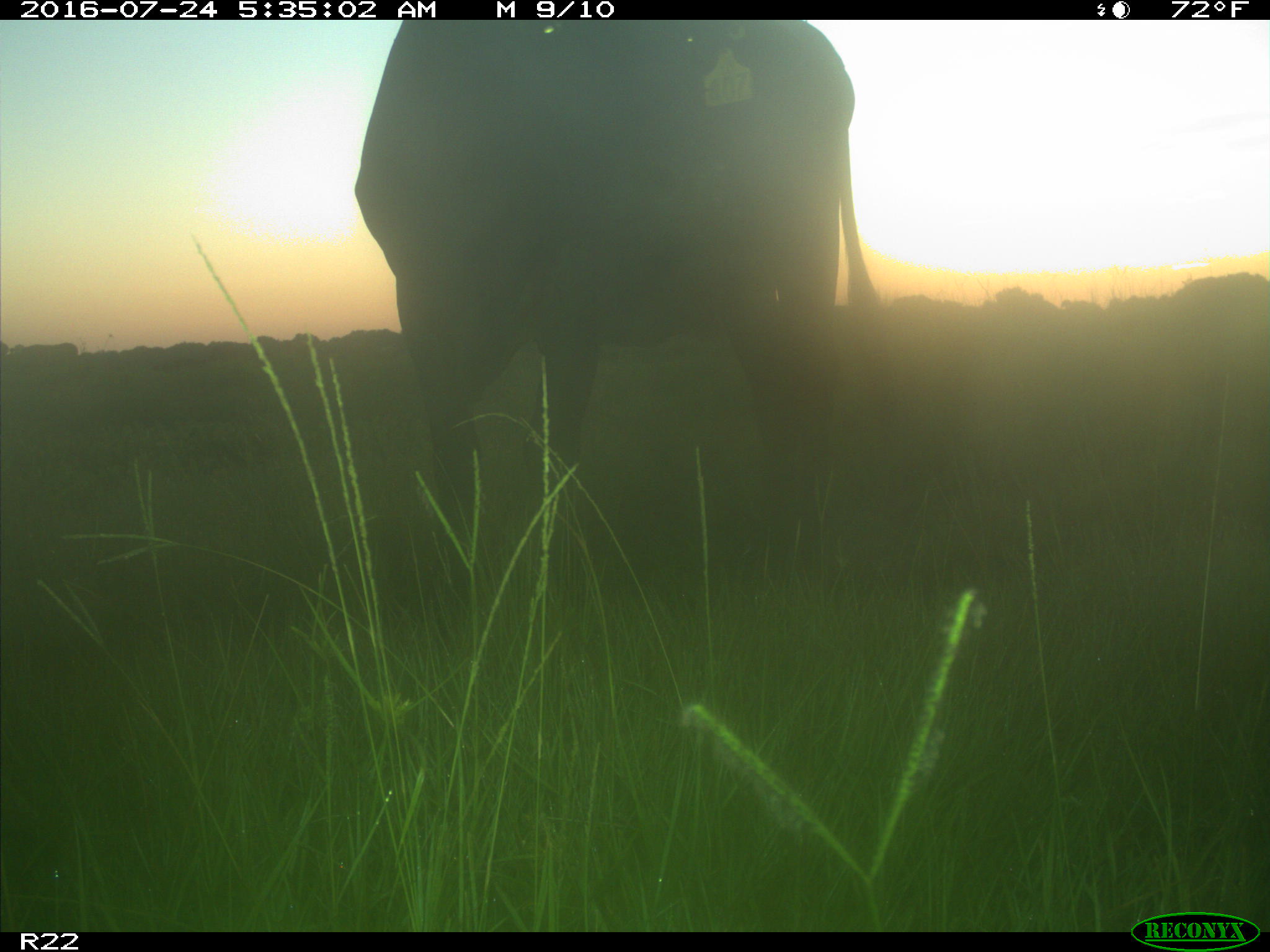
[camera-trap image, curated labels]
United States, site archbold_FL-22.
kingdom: Animalia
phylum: Chordata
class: Mammalia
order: Artiodactyla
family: Bovidae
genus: Bos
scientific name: Bos taurus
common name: domestic cow